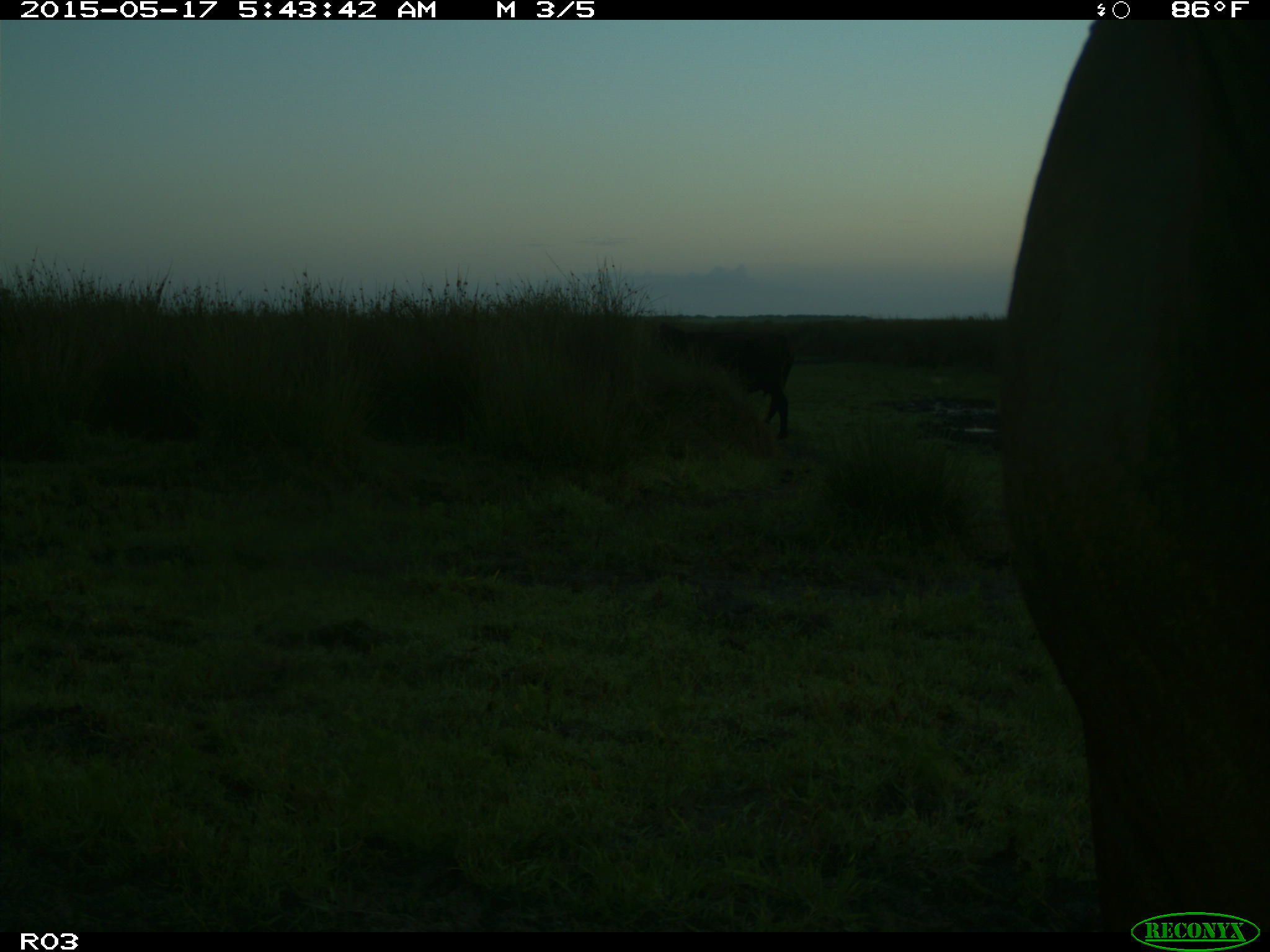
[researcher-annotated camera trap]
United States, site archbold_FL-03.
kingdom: Animalia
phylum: Chordata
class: Mammalia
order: Artiodactyla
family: Bovidae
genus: Bos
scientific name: Bos taurus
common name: domestic cow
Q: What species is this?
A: Bos taurus (domestic cow).